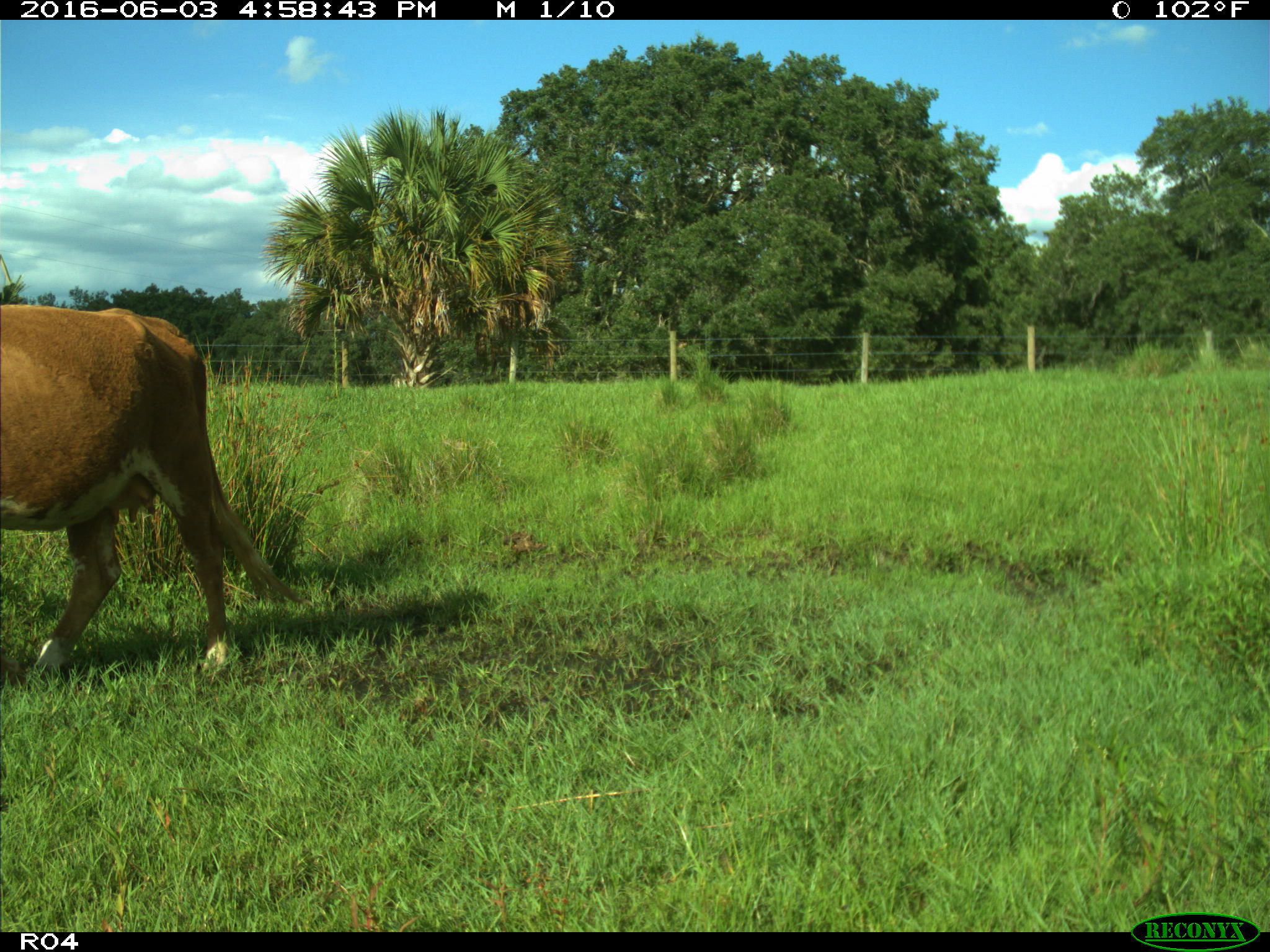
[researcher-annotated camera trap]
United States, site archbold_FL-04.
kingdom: Animalia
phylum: Chordata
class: Mammalia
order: Artiodactyla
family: Bovidae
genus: Bos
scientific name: Bos taurus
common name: domestic cow